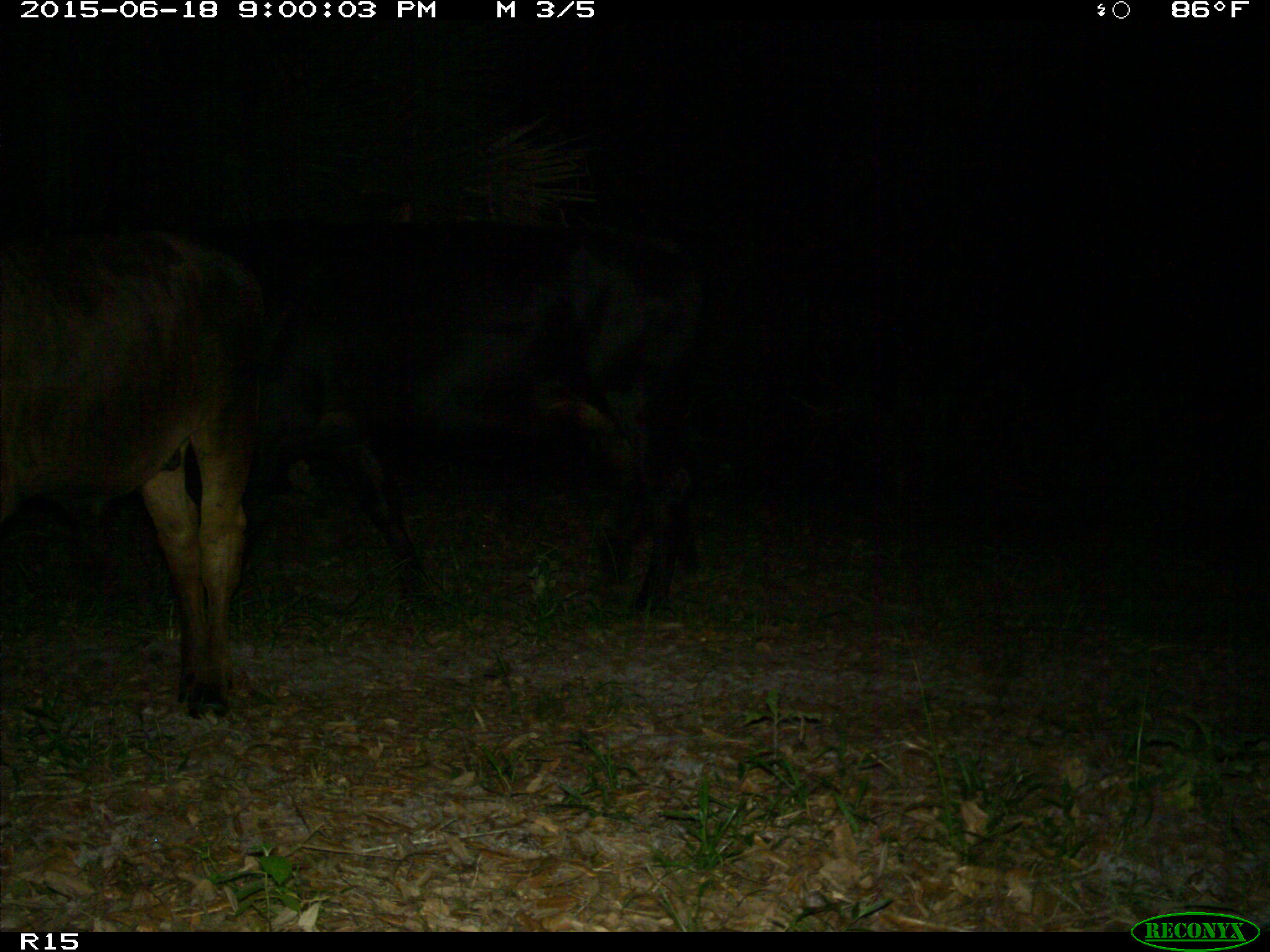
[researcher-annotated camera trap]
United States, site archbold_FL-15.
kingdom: Animalia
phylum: Chordata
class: Mammalia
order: Artiodactyla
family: Bovidae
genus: Bos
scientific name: Bos taurus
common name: domestic cow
Bos taurus (domestic cow).